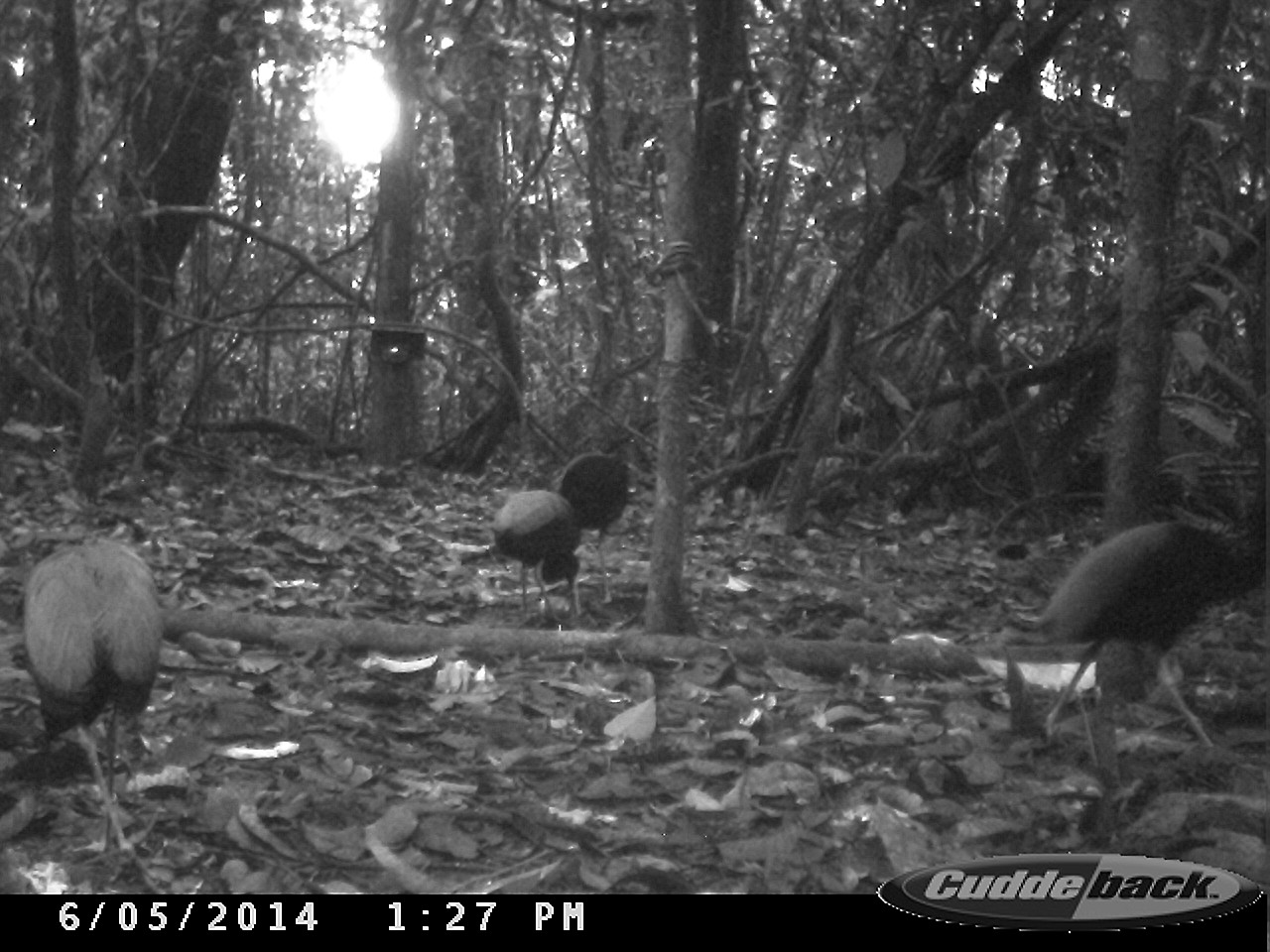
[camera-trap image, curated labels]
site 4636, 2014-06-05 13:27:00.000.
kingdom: Animalia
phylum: Chordata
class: Aves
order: Gruiformes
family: Psophiidae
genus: Psophia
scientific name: Psophia crepitans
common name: gray-winged trumpeter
Psophia crepitans (gray-winged trumpeter), count 6, age adult.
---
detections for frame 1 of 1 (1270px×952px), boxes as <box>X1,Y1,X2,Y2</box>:
psophia crepitans: <box>1029,483,1267,751</box>; <box>18,512,166,893</box>; <box>489,489,582,626</box>; <box>553,448,631,604</box>